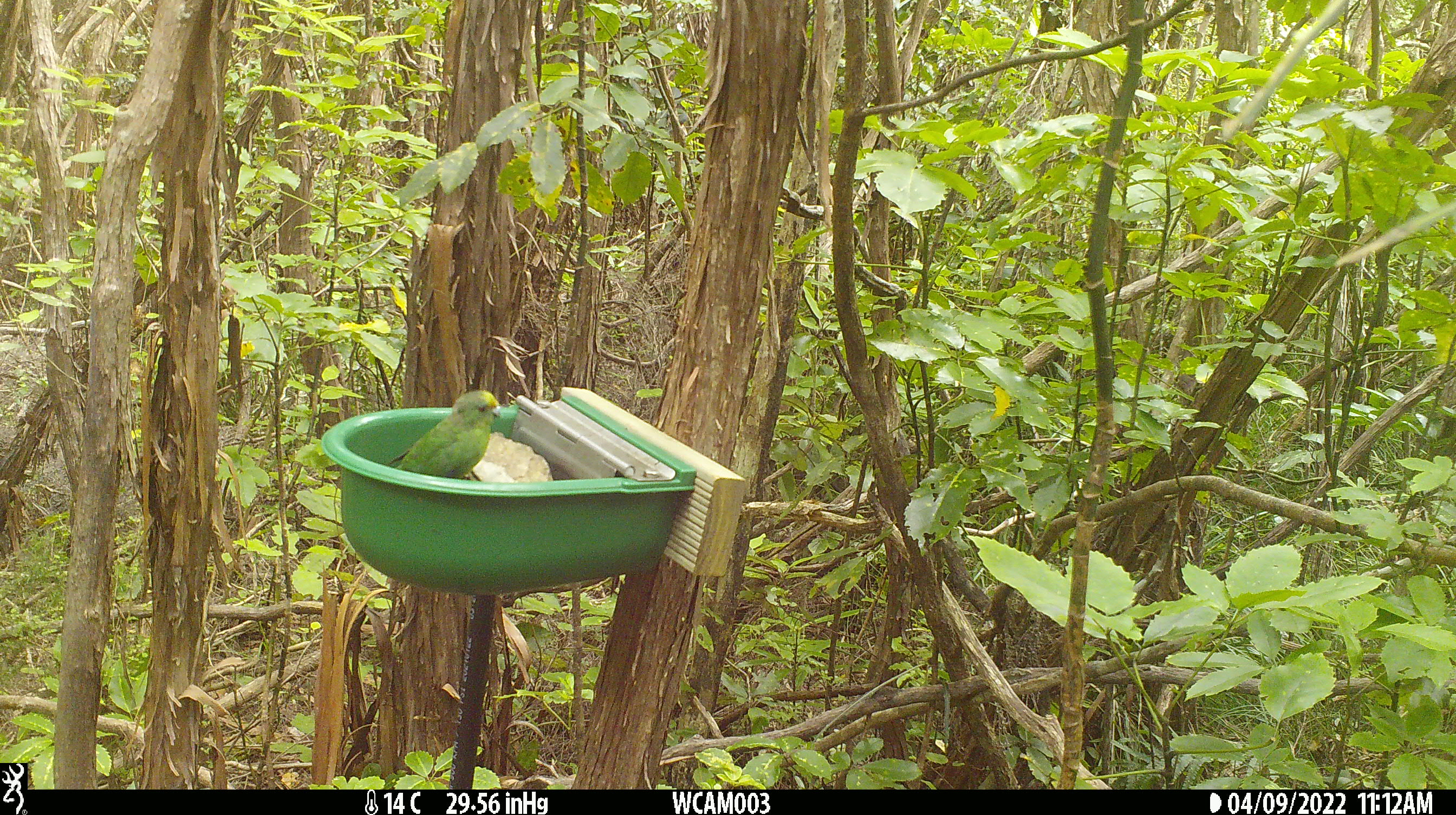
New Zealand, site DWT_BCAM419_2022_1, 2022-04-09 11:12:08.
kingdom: Animalia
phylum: Chordata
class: Aves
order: Psittaciformes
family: Psittaculidae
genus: Cyanoramphus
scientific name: Cyanoramphus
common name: parakeet